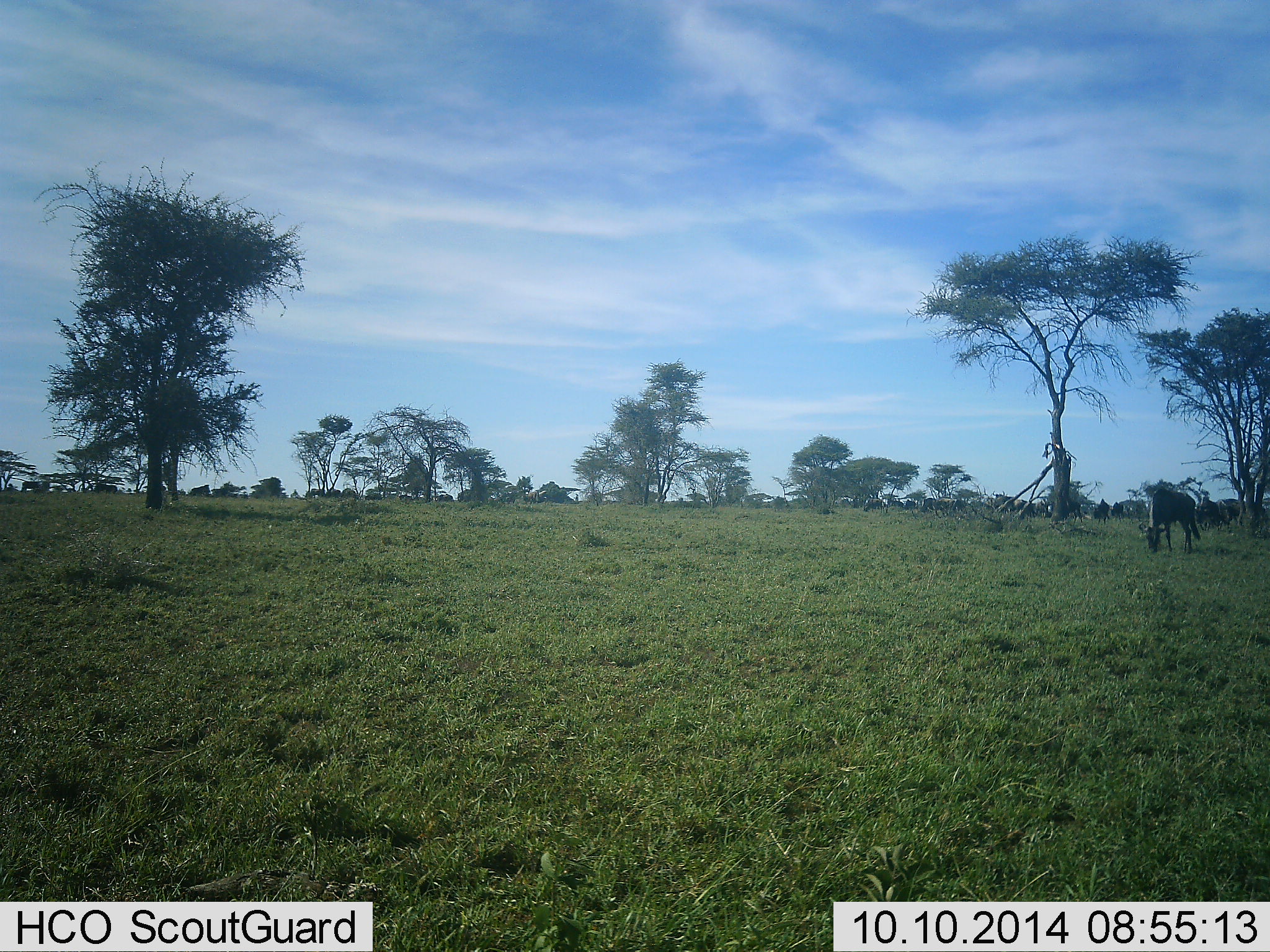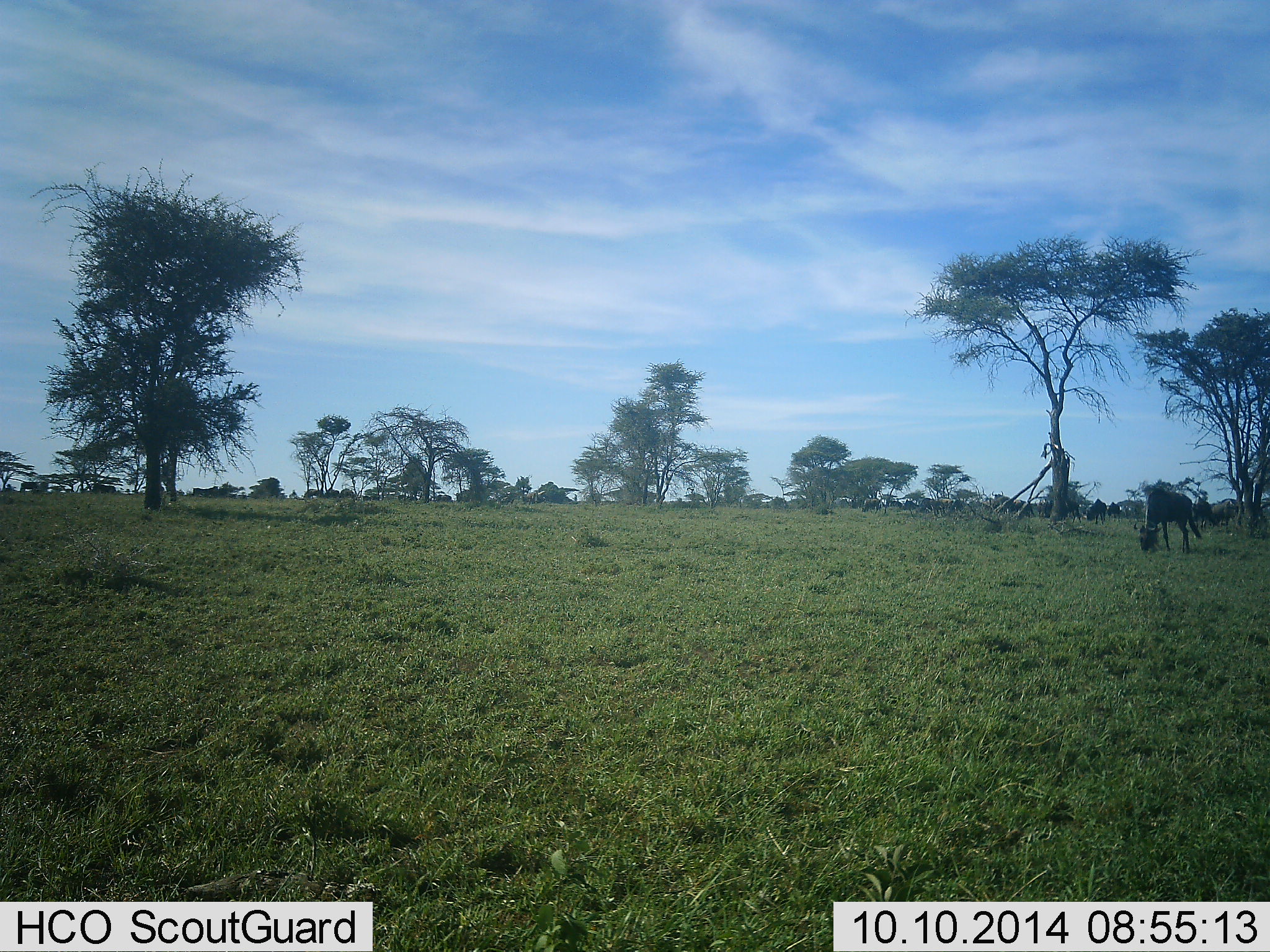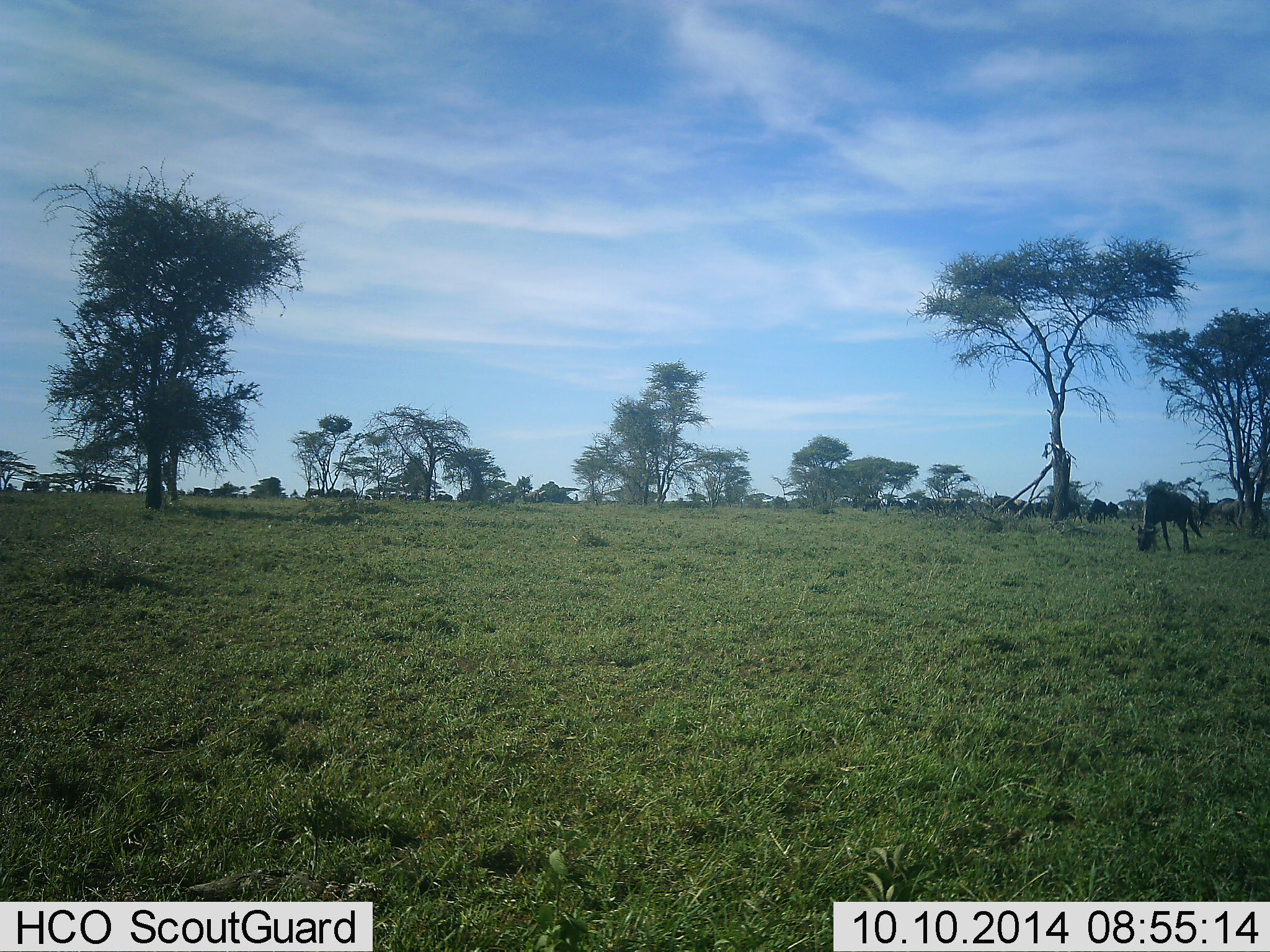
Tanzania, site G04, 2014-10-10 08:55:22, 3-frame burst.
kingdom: Animalia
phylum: Chordata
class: Mammalia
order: Artiodactyla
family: Bovidae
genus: Connochaetes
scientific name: Connochaetes taurinus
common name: blue wildebeest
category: wildebeest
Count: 11-50.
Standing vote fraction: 40%.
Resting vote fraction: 0%.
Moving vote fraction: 30%.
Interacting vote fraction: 0%.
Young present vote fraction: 0%.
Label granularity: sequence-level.